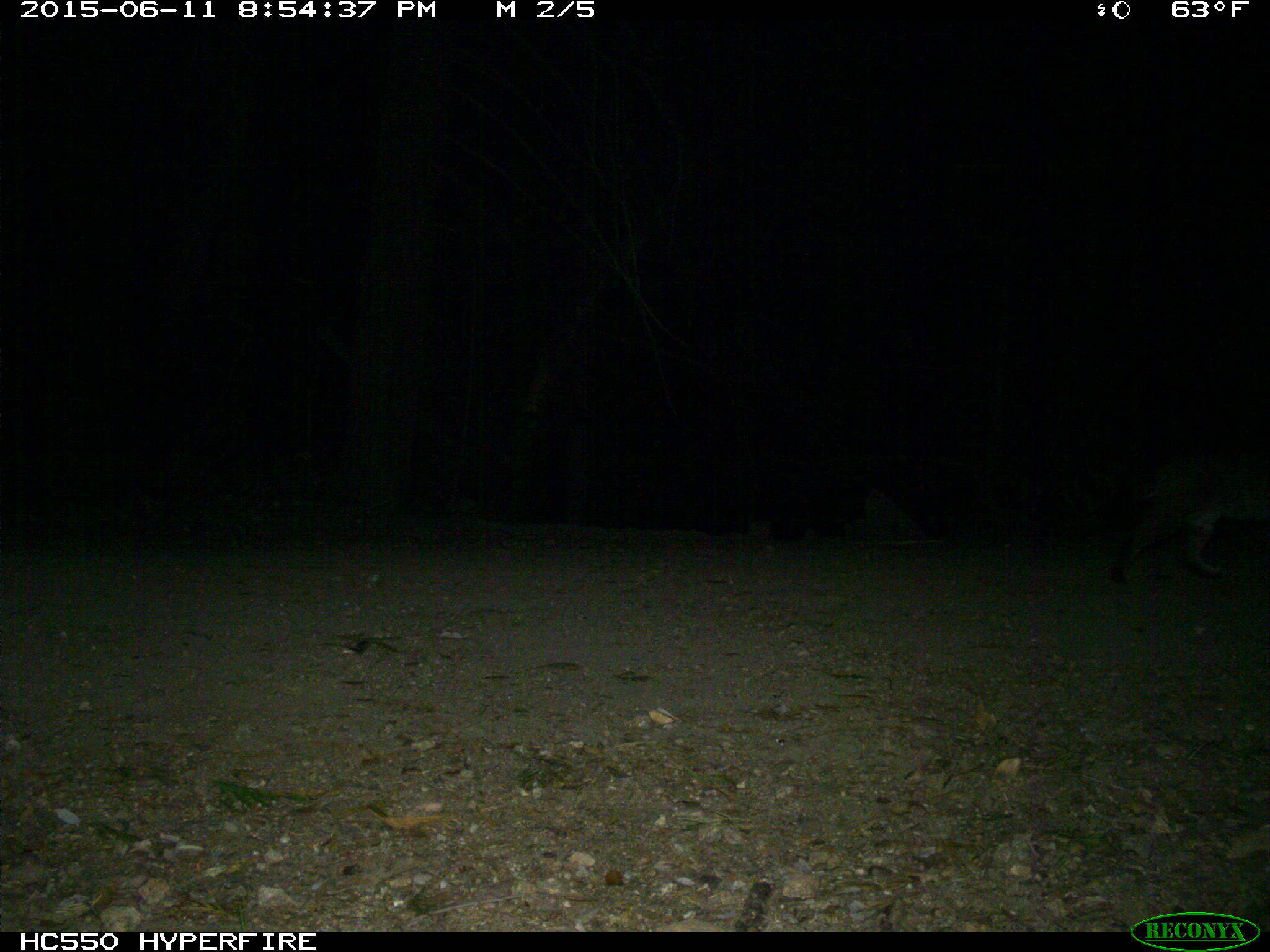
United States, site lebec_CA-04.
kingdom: Animalia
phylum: Chordata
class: Mammalia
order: Carnivora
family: Felidae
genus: Lynx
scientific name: Lynx rufus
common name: bobcat